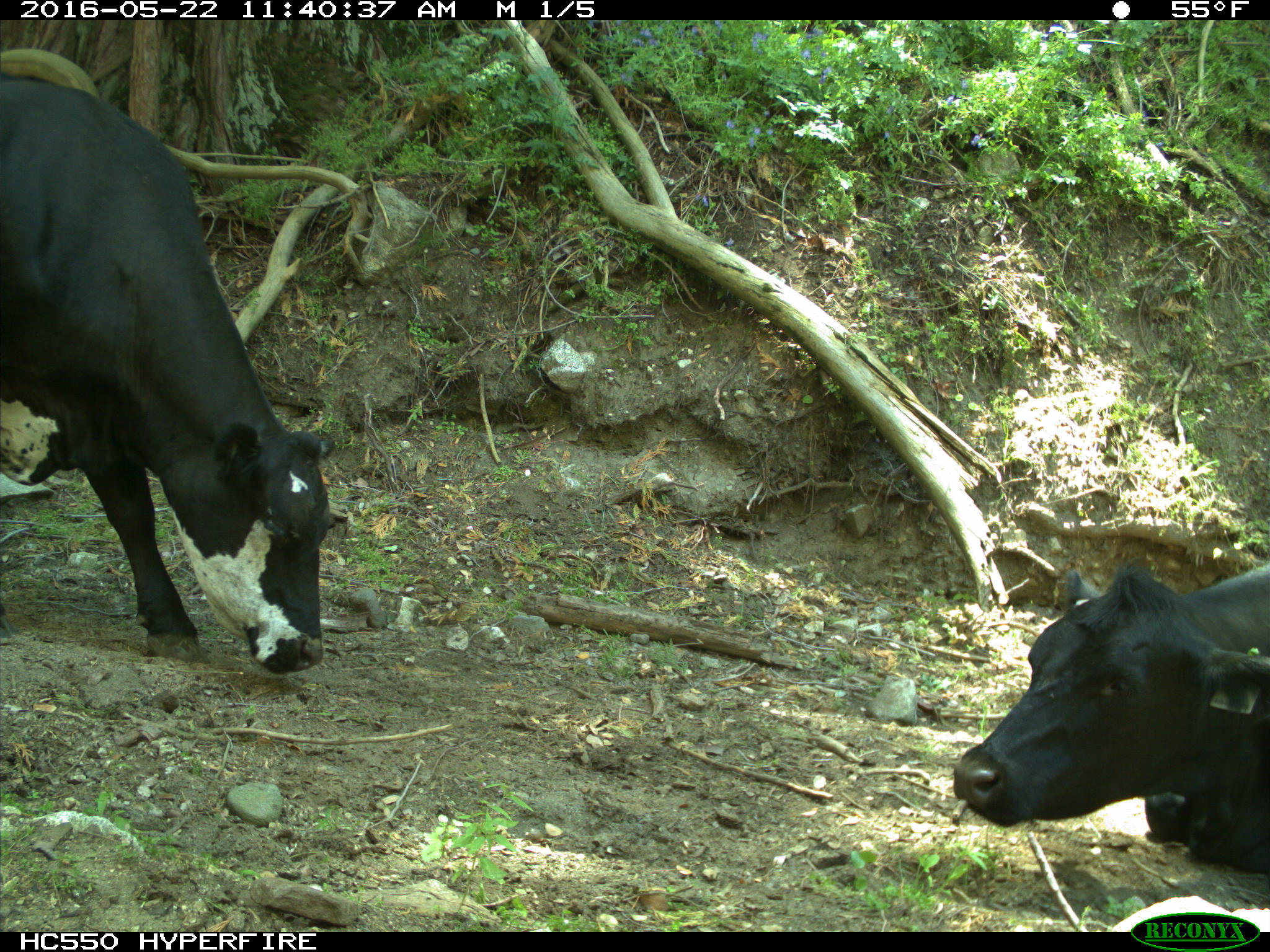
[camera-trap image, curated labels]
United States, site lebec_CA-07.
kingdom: Animalia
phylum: Chordata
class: Mammalia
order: Artiodactyla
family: Bovidae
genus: Bos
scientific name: Bos taurus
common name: domestic cow